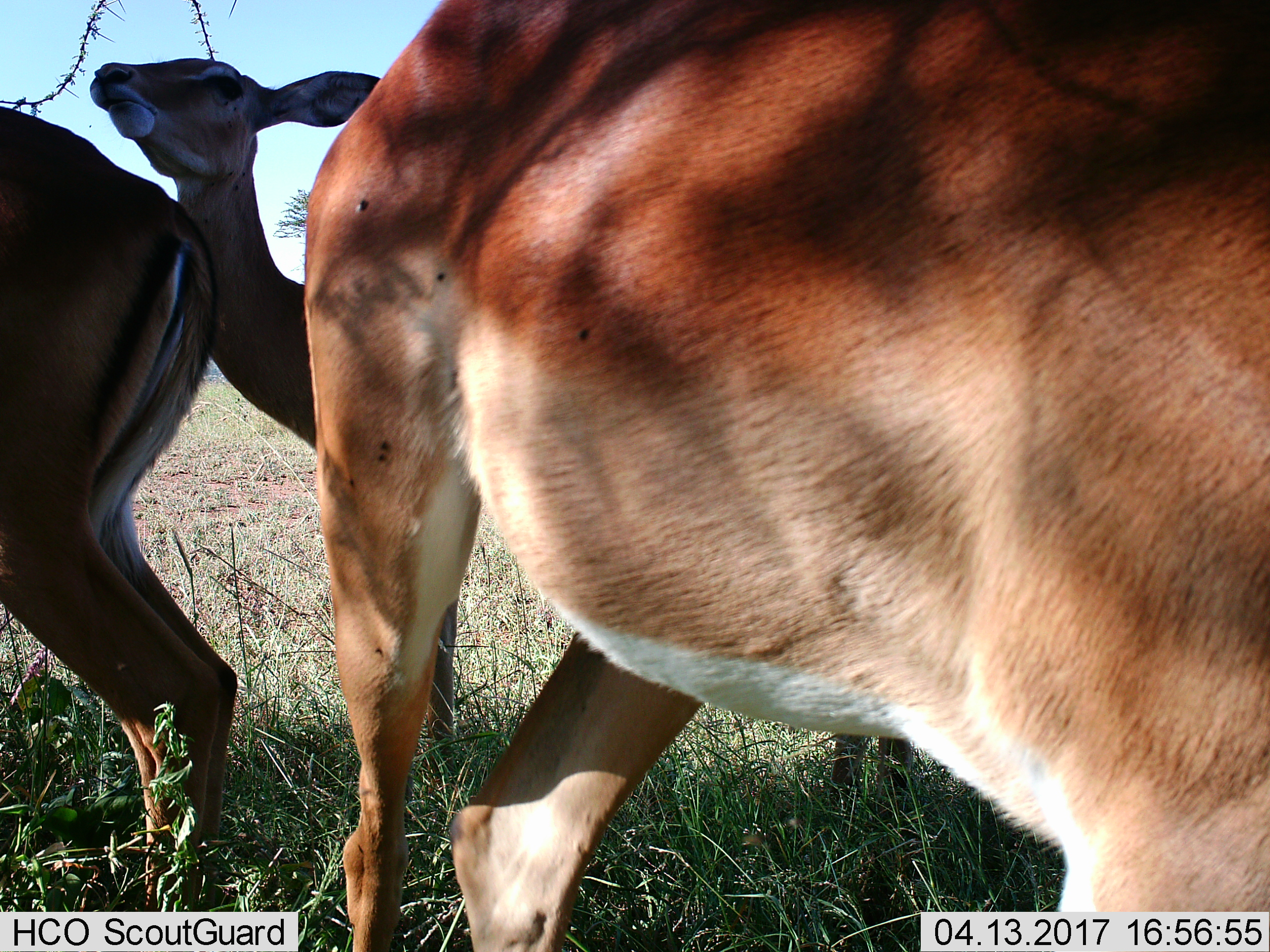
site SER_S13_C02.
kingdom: Animalia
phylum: Chordata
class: Mammalia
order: Artiodactyla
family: Bovidae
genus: Aepyceros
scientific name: Aepyceros melampus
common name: impala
Impala (Aepyceros melampus), count 3. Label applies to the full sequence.